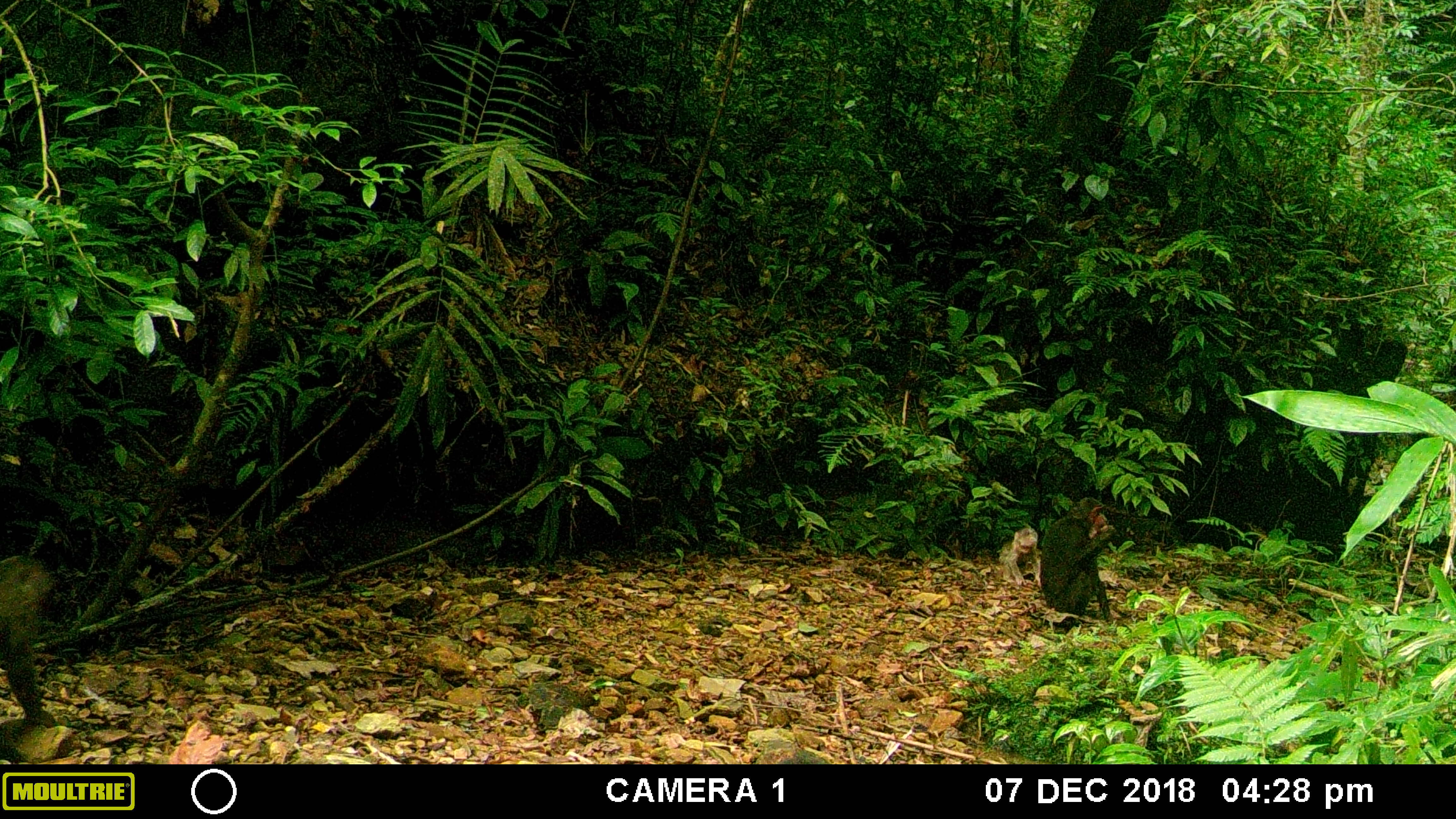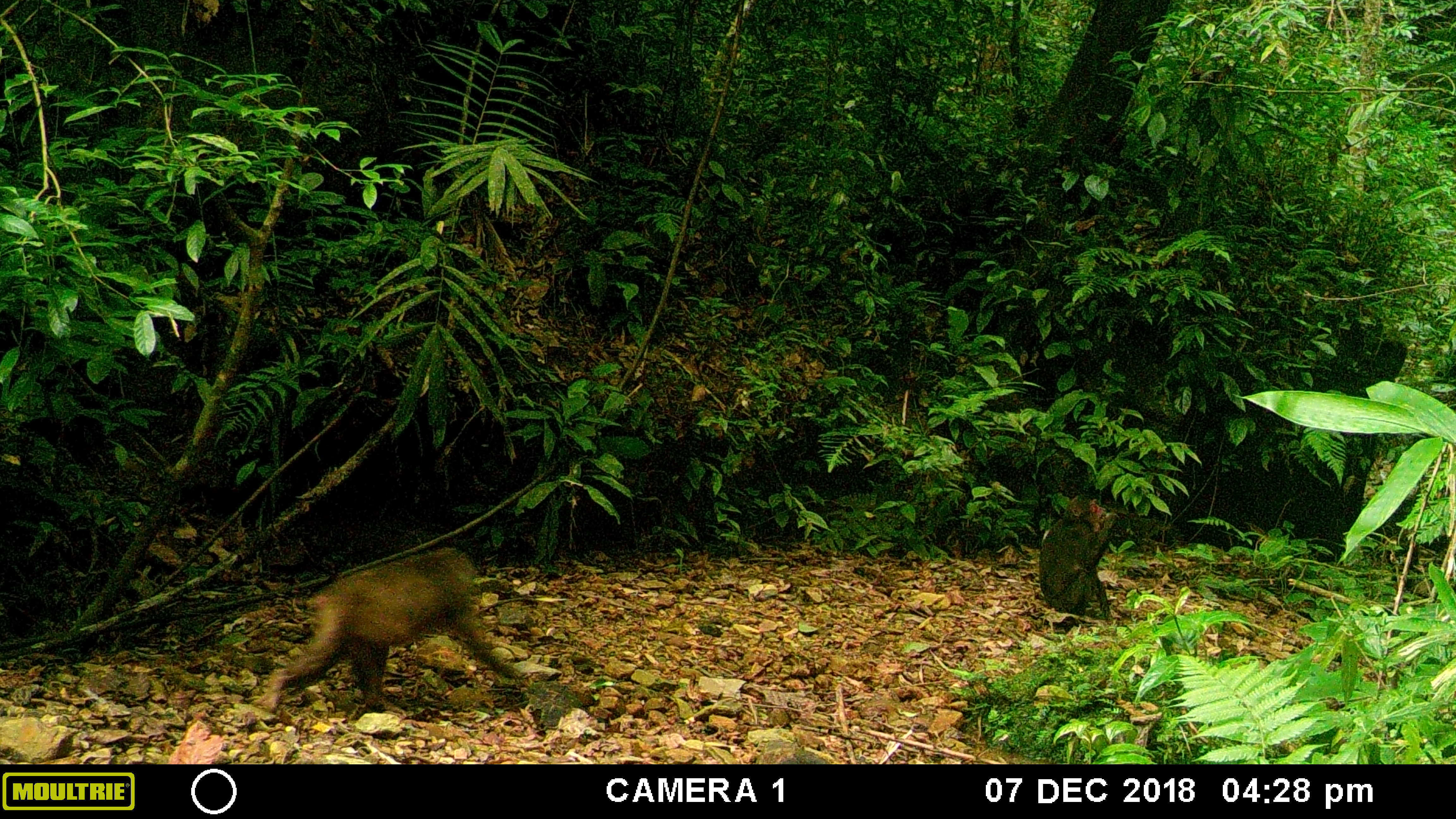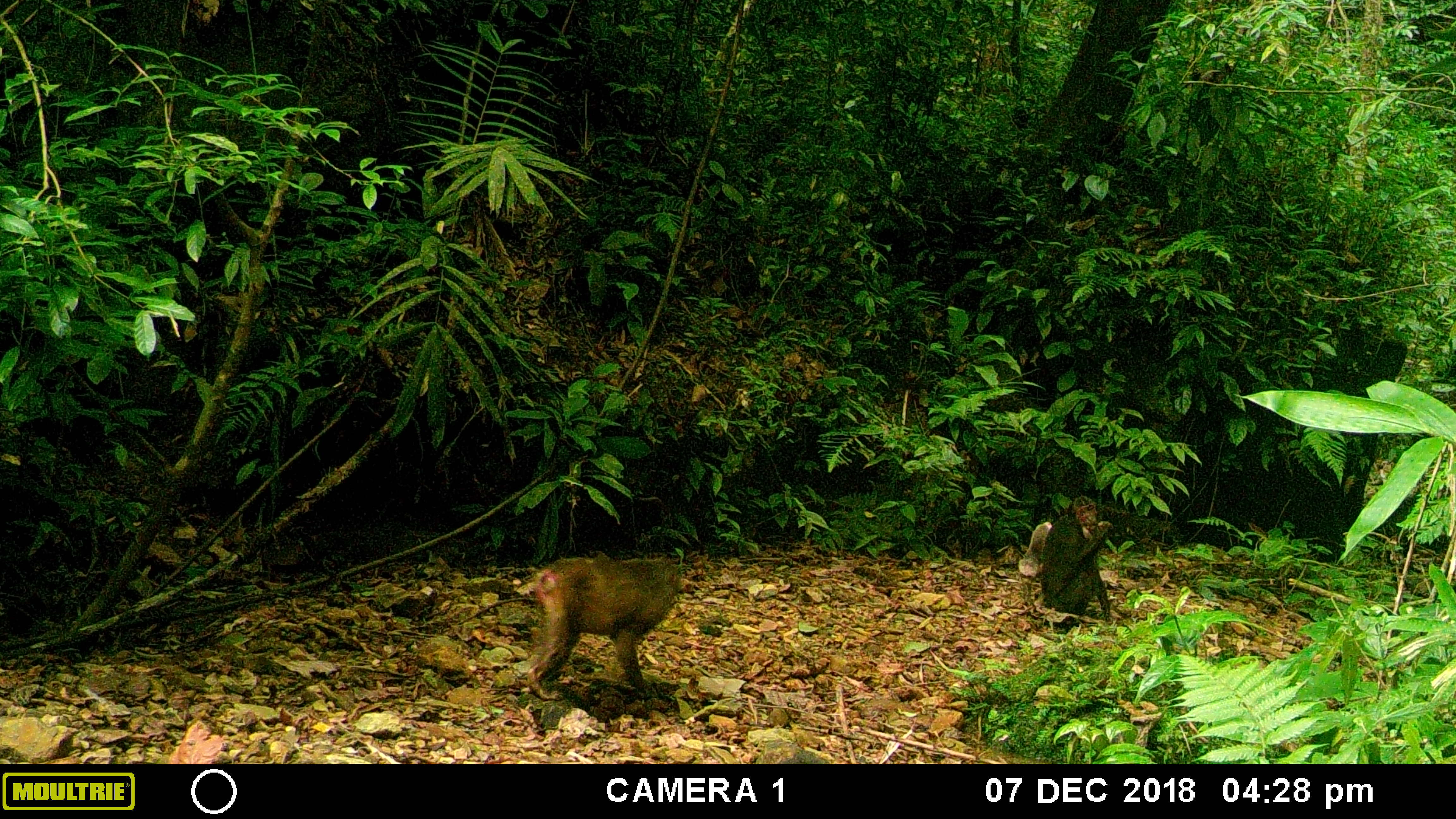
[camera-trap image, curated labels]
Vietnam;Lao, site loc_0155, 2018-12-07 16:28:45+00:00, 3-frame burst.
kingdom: Animalia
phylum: Chordata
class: Mammalia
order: Primates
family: Cercopithecidae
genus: Macaca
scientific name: Macaca arctoides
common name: stump-tailed macaque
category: stump tailed macaque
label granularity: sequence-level